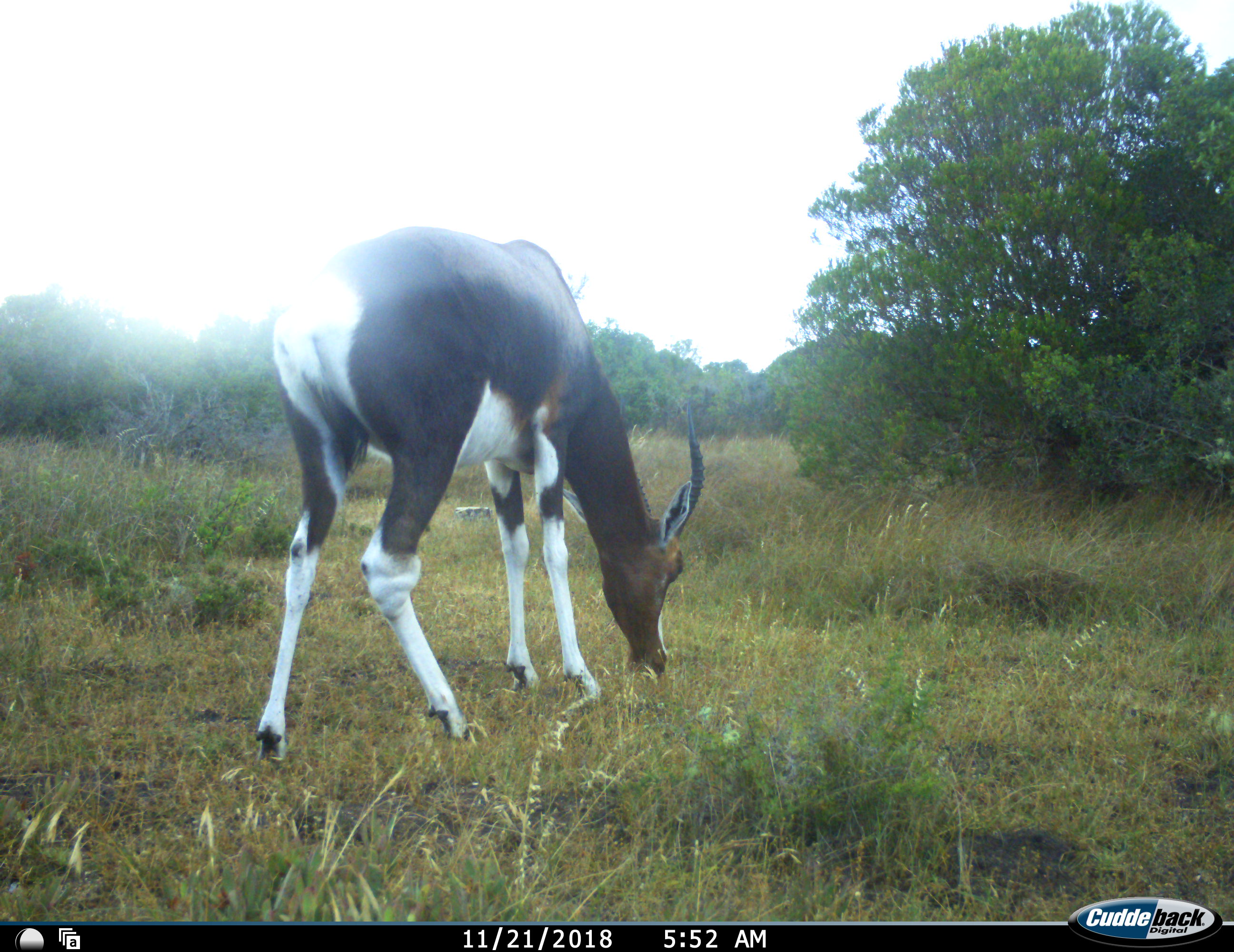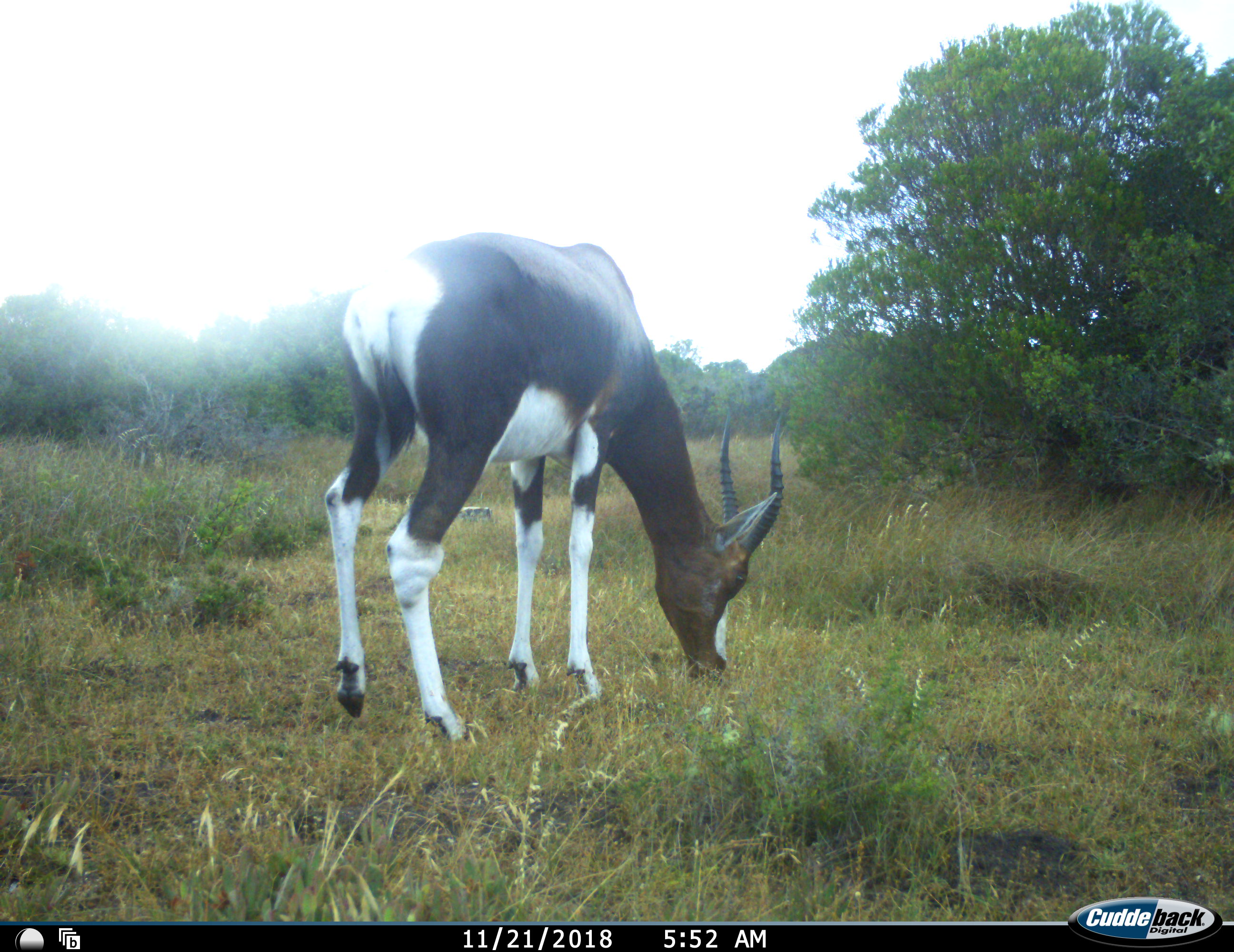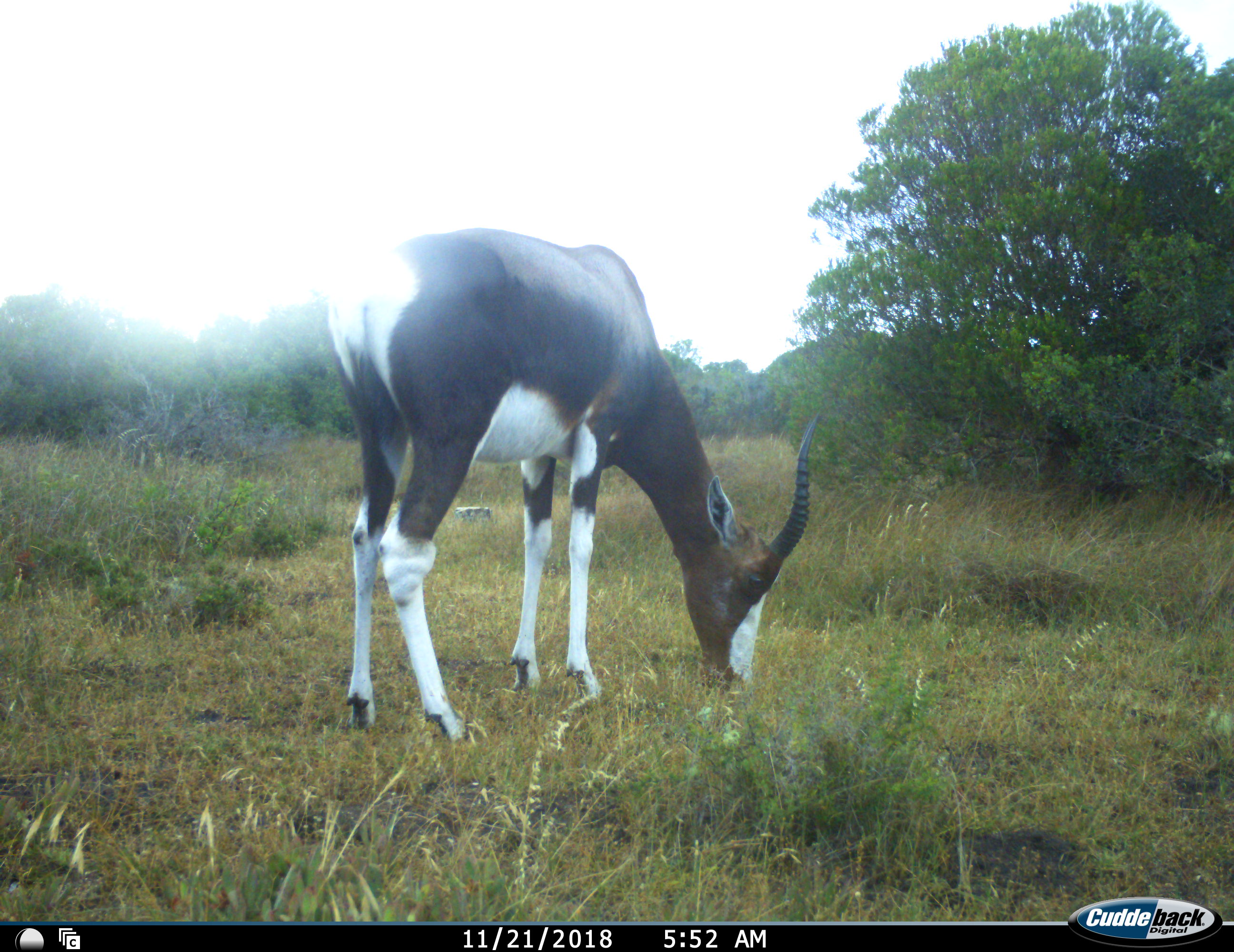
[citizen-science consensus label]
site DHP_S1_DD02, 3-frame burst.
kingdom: Animalia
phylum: Chordata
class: Mammalia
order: Artiodactyla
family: Bovidae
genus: Damaliscus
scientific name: Damaliscus pygargus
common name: bontebok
Bontebok (Damaliscus pygargus), count 1. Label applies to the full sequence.